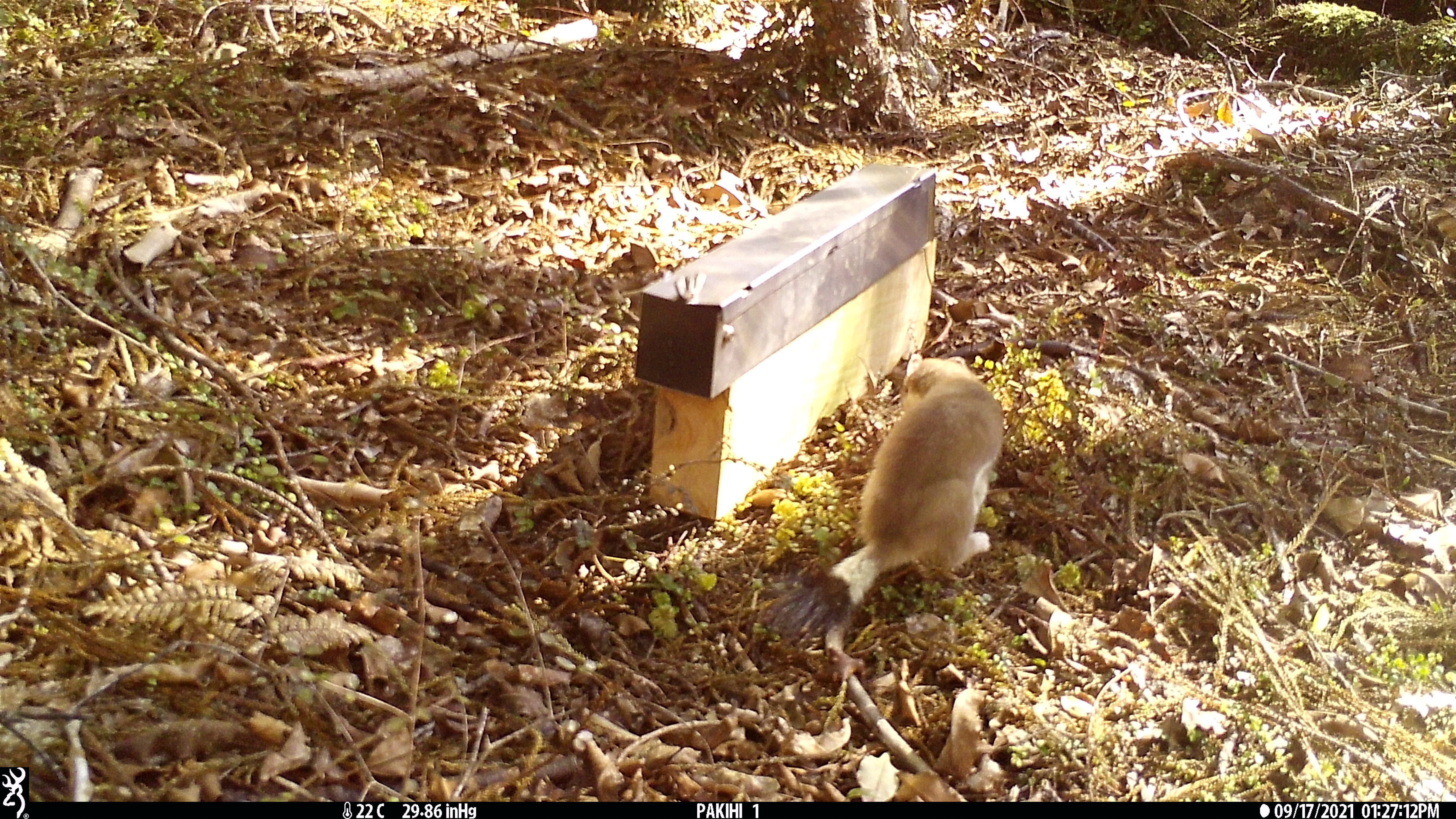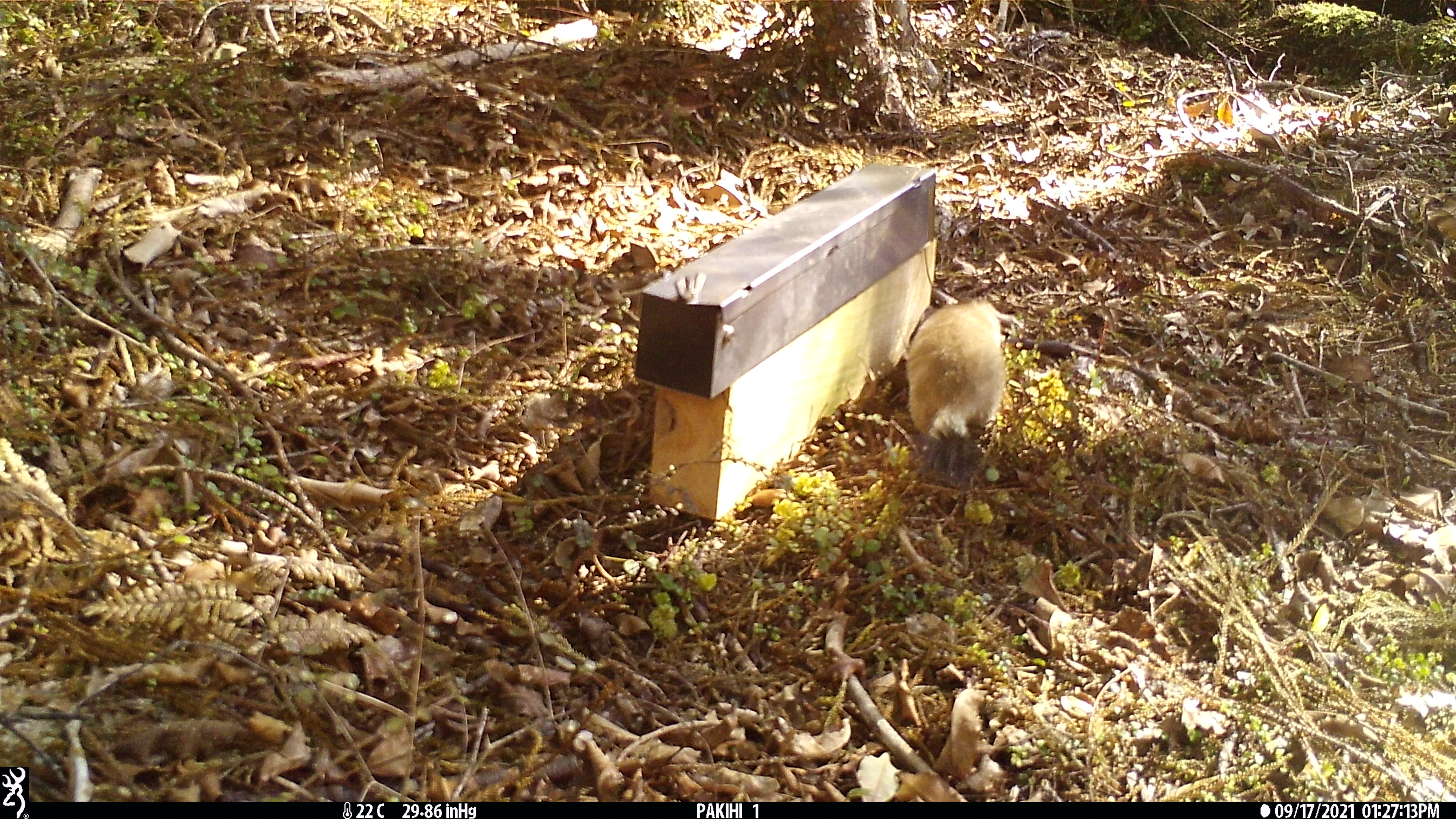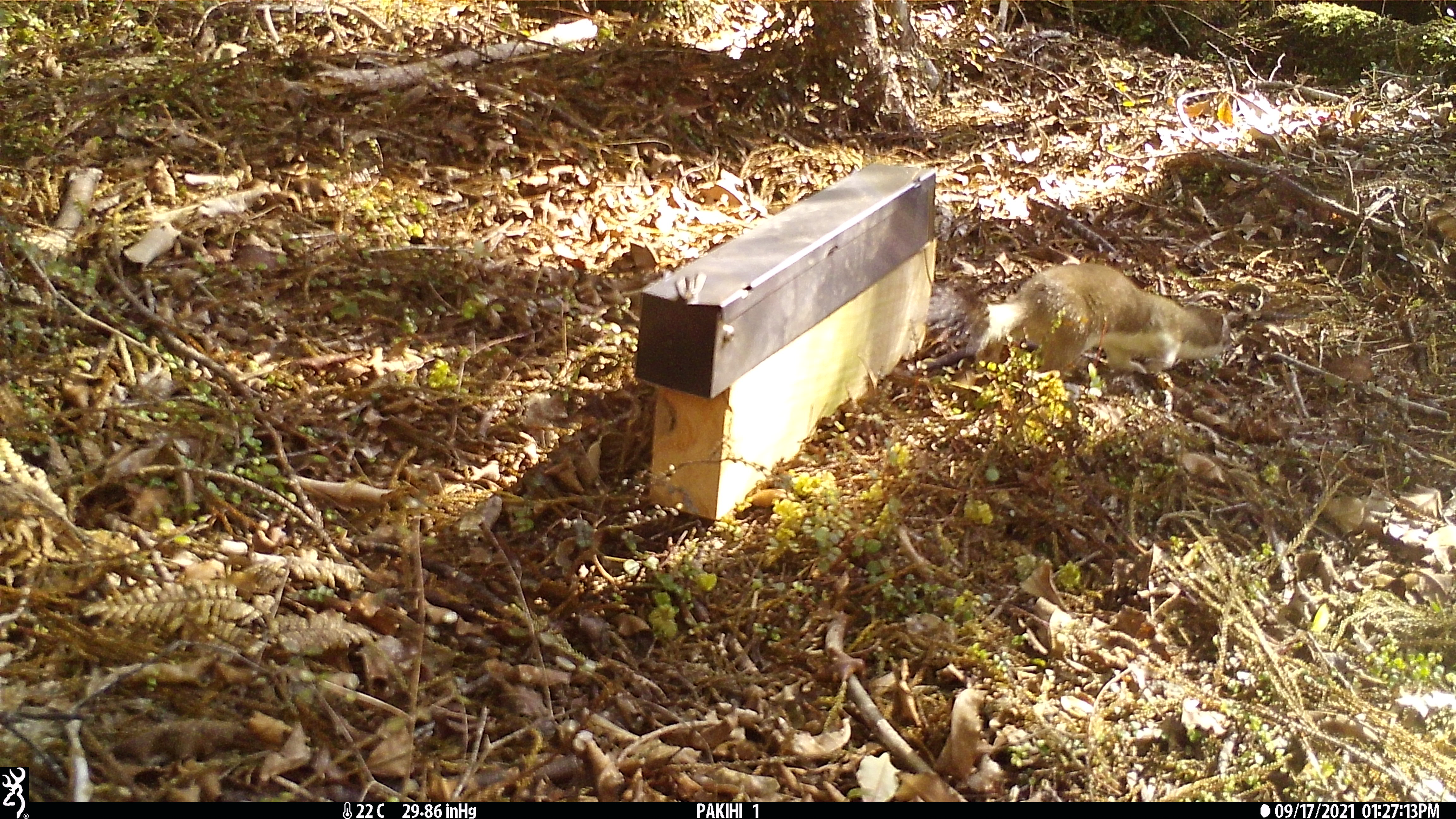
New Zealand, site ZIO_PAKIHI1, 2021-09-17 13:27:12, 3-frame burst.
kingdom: Animalia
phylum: Chordata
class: Mammalia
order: Carnivora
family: Mustelidae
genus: Mustela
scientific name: Mustela erminea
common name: stoat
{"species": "stoat (Mustela erminea)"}